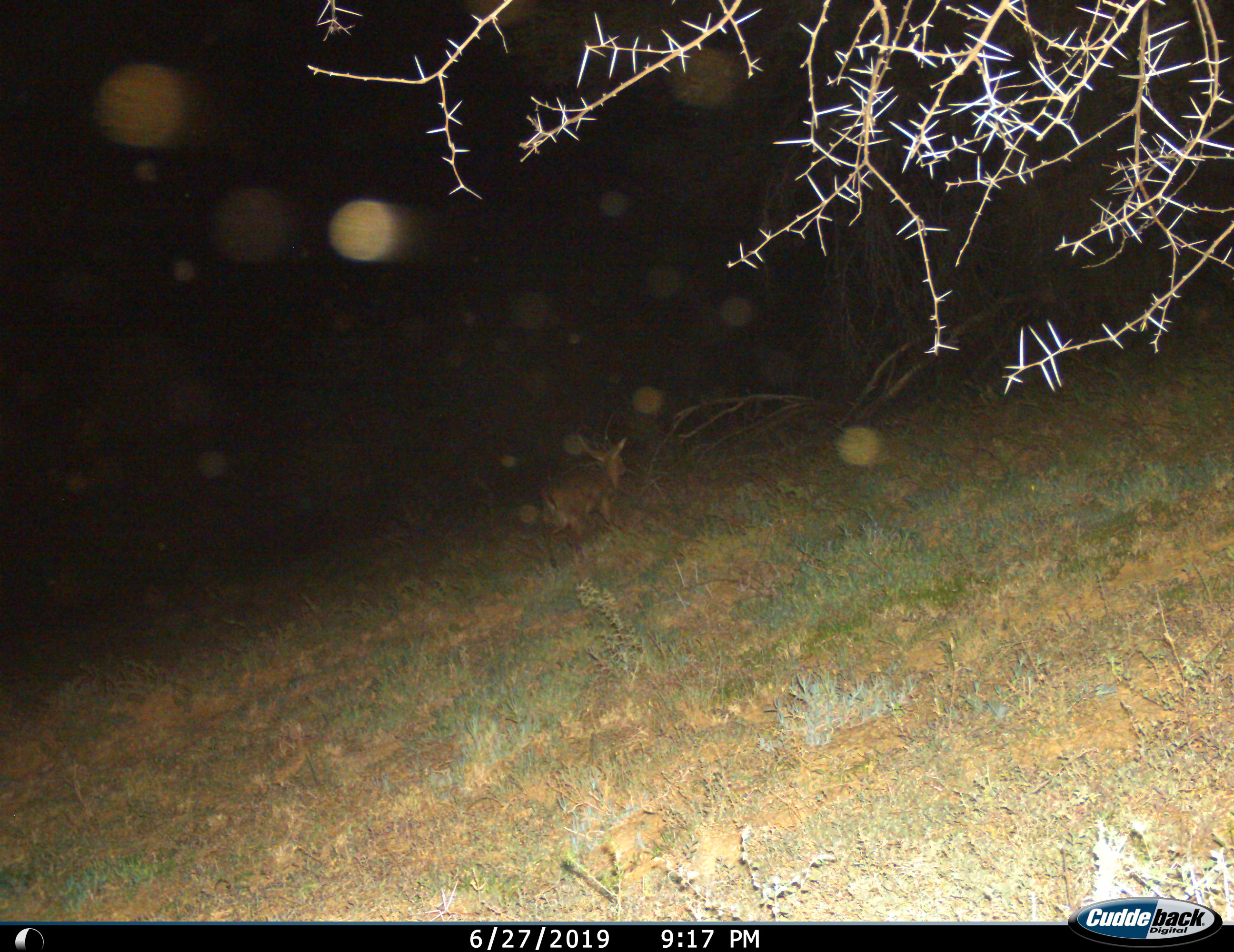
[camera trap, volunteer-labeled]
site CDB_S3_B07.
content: unidentified animal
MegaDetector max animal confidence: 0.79